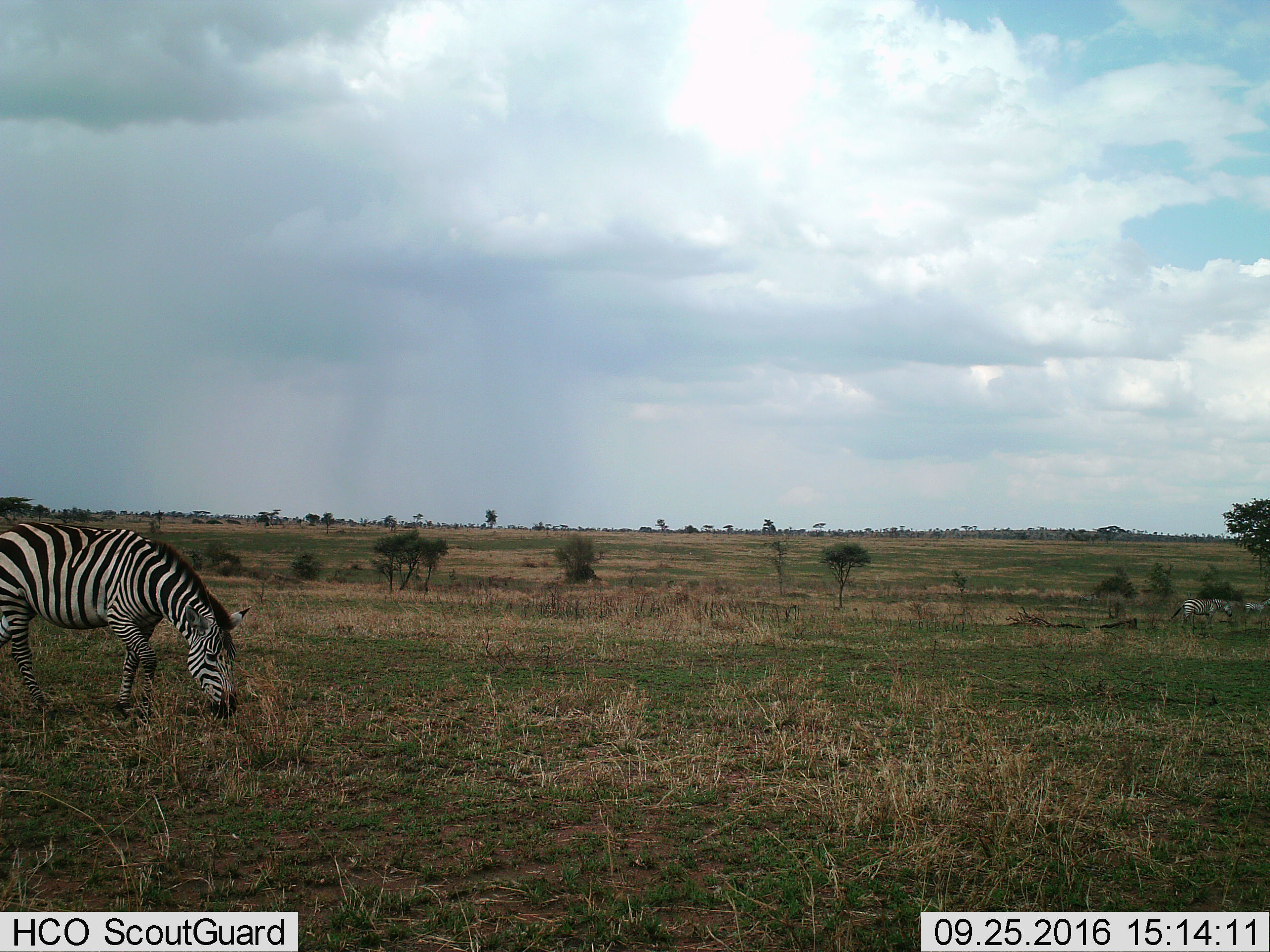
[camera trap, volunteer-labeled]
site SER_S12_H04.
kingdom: Animalia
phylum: Chordata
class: Mammalia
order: Perissodactyla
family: Equidae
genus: Equus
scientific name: Equus quagga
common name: plains zebra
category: zebraplains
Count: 3.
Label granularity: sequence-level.